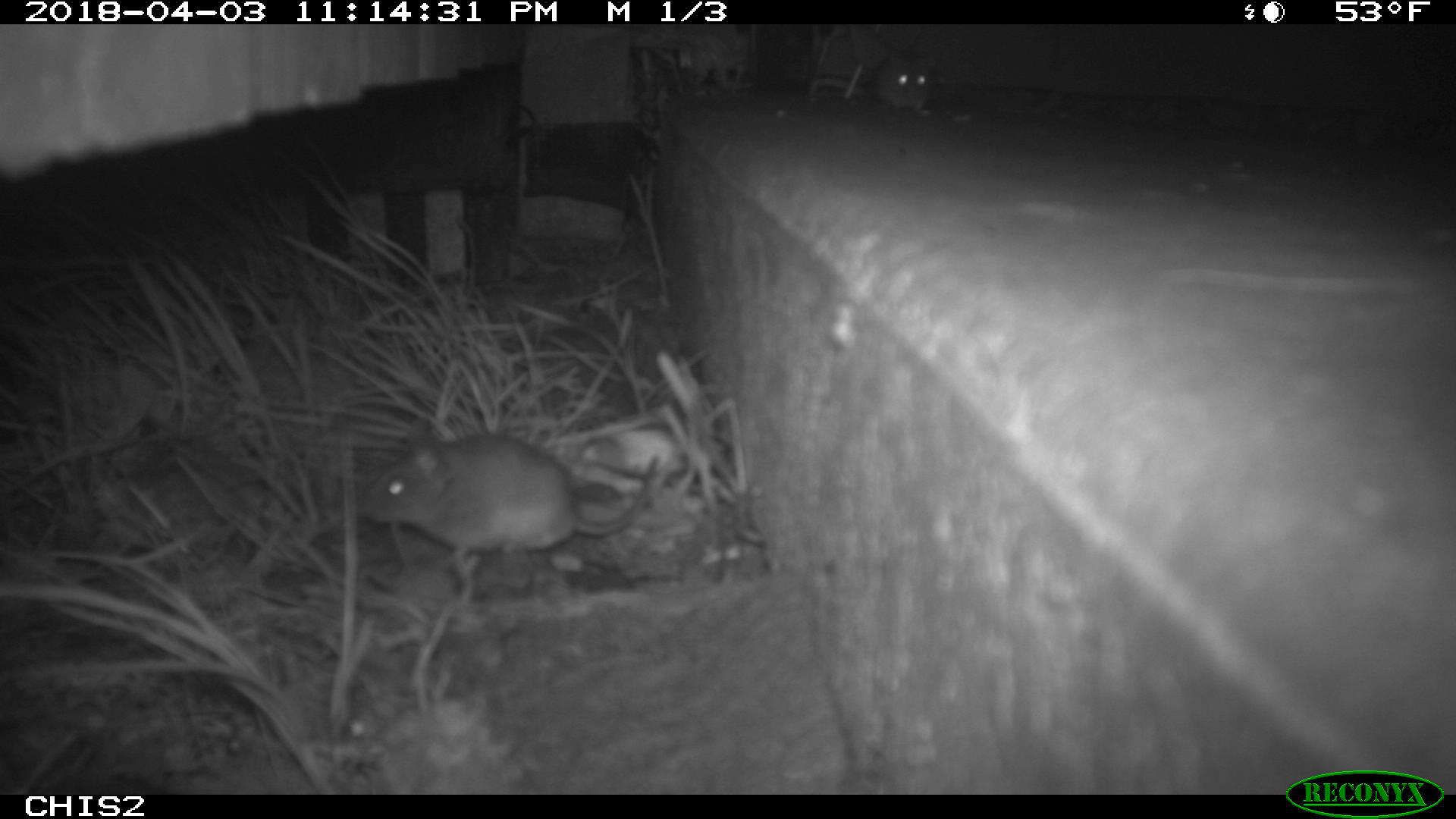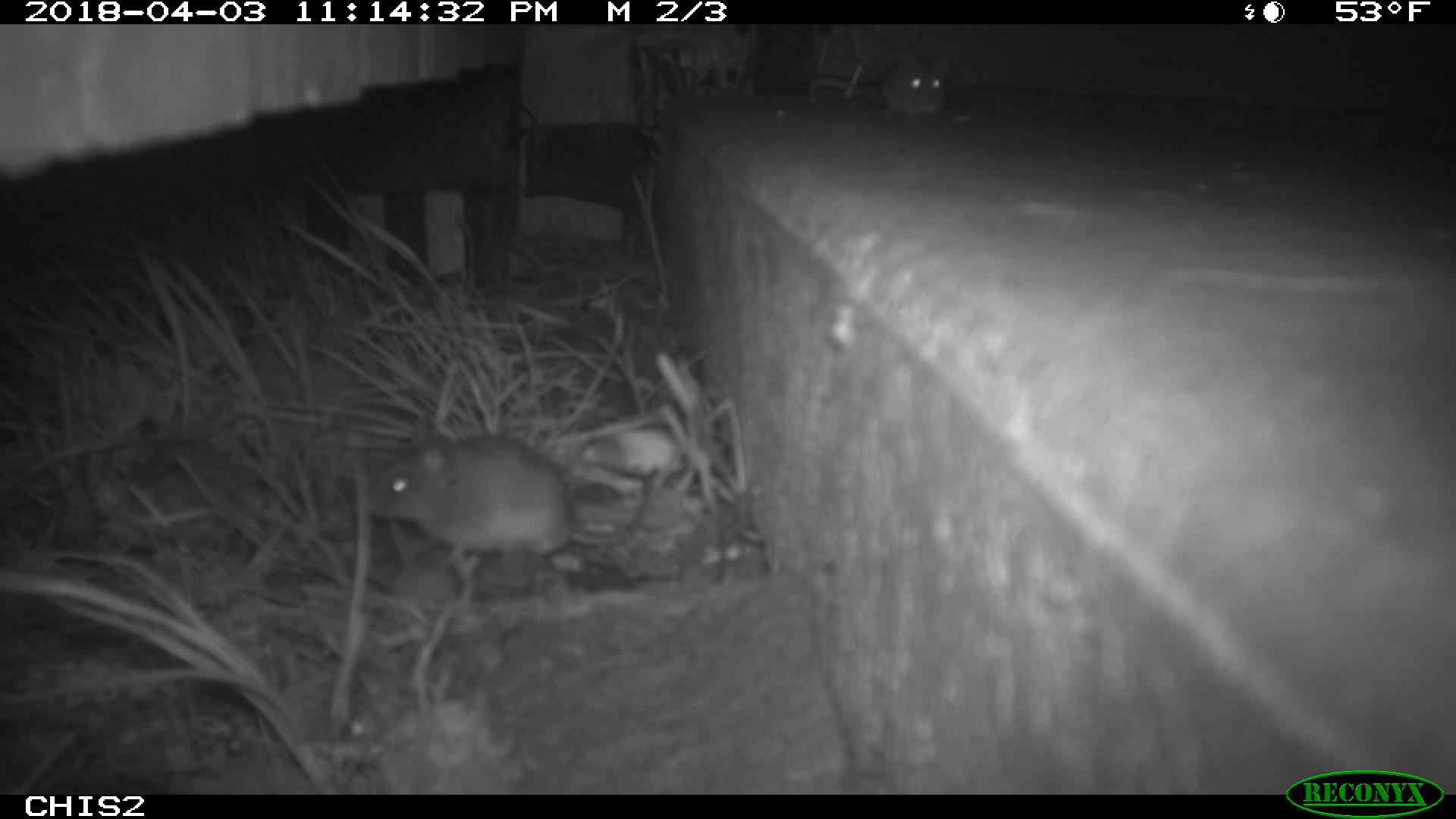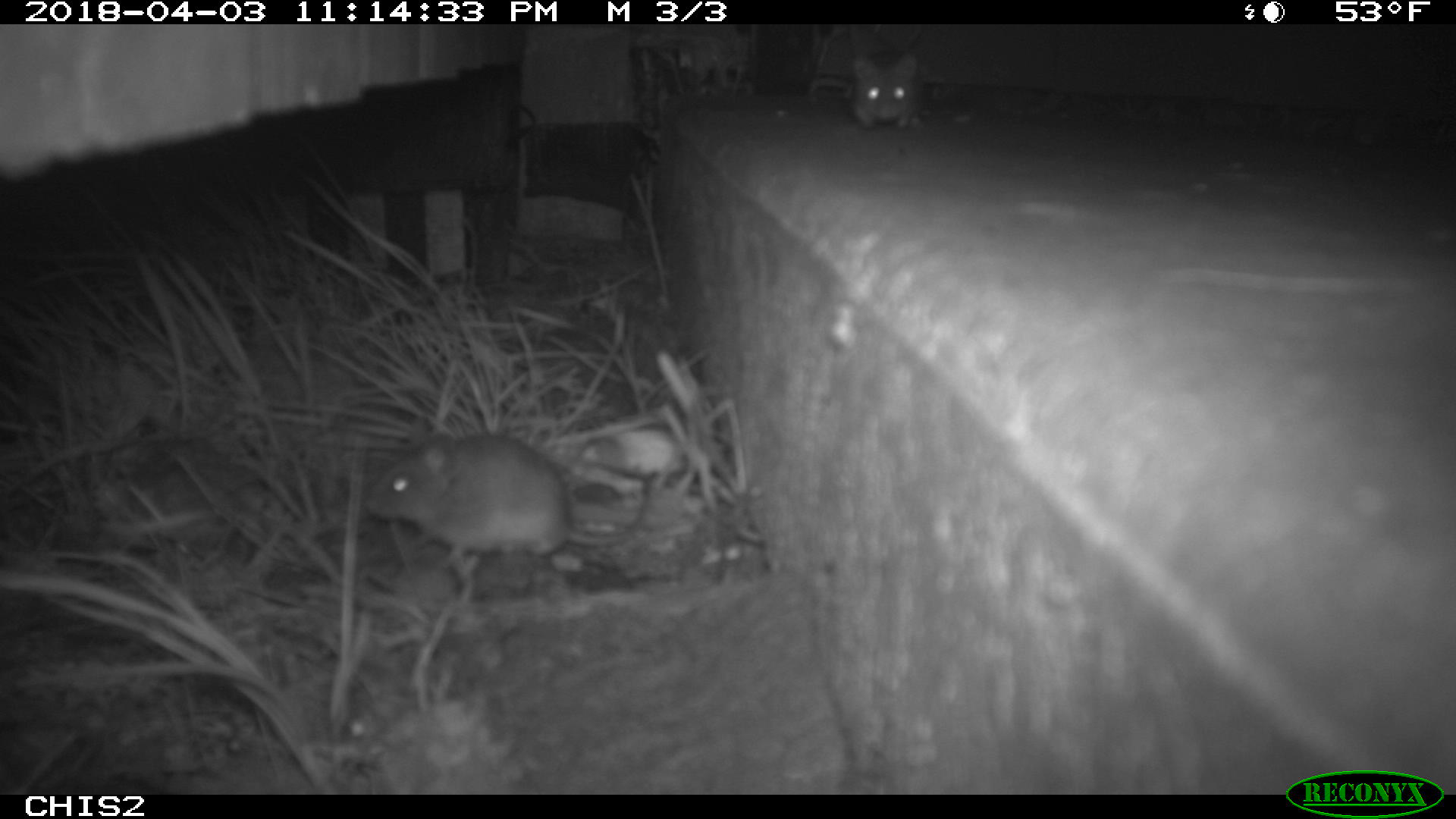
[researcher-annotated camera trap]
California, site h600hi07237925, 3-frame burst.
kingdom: Animalia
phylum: Chordata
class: Mammalia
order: Rodentia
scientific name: Rodentia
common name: rodent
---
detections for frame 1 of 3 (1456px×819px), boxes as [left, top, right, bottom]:
rodent: [361, 414, 659, 567]; [877, 53, 937, 114]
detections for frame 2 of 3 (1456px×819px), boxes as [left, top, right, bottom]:
rodent: [367, 430, 661, 582]; [807, 43, 956, 115]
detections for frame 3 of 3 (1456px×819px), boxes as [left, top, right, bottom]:
rodent: [361, 434, 651, 563]; [852, 49, 921, 127]